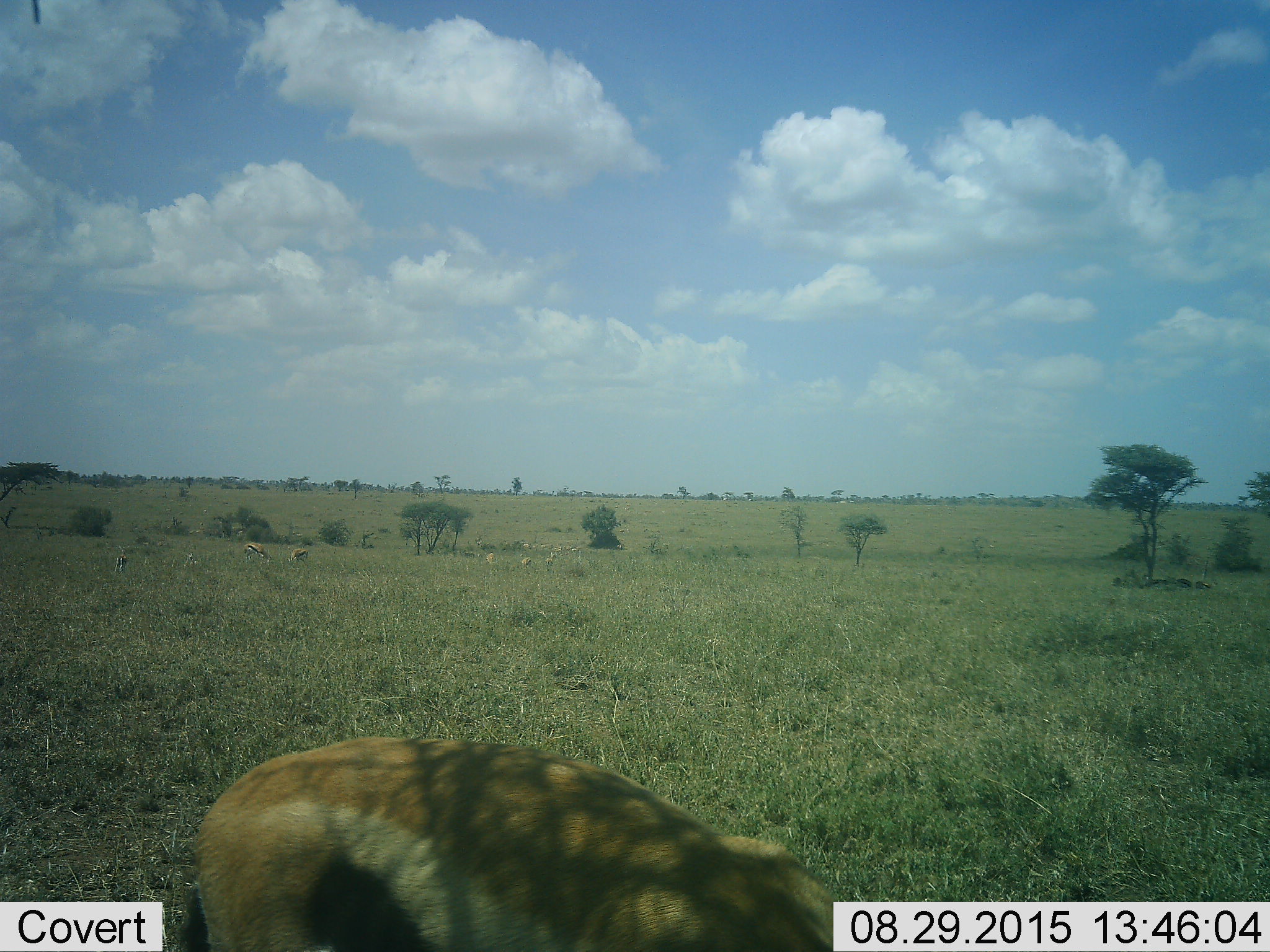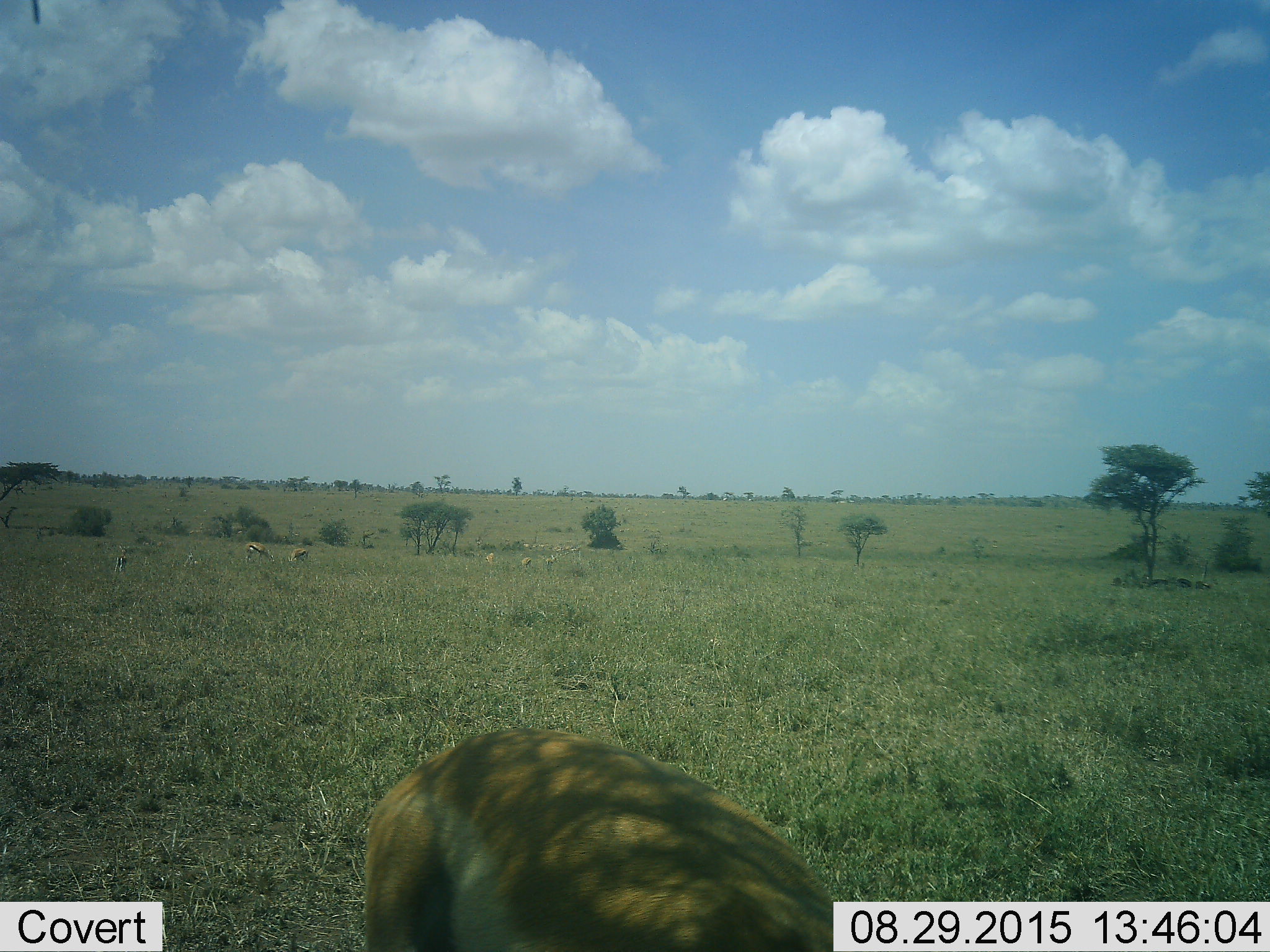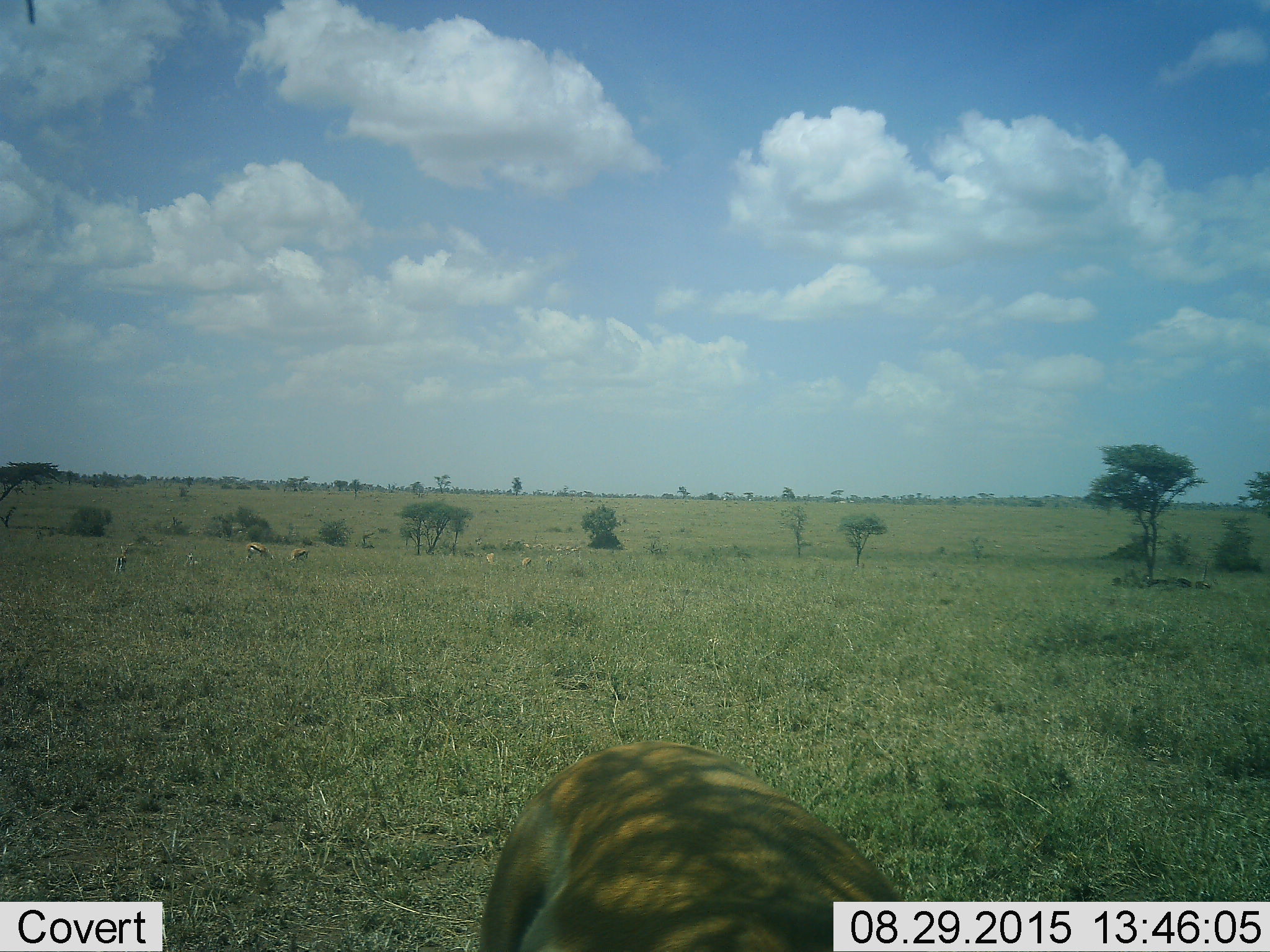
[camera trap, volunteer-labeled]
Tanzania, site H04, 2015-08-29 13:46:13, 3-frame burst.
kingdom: Animalia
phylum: Chordata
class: Mammalia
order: Artiodactyla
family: Bovidae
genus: Eudorcas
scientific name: Eudorcas thomsonii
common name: thomson's gazelle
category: gazellethomsons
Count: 6.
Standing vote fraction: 38%.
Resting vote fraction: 12%.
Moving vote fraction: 38%.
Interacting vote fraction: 0%.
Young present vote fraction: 12%.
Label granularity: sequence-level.